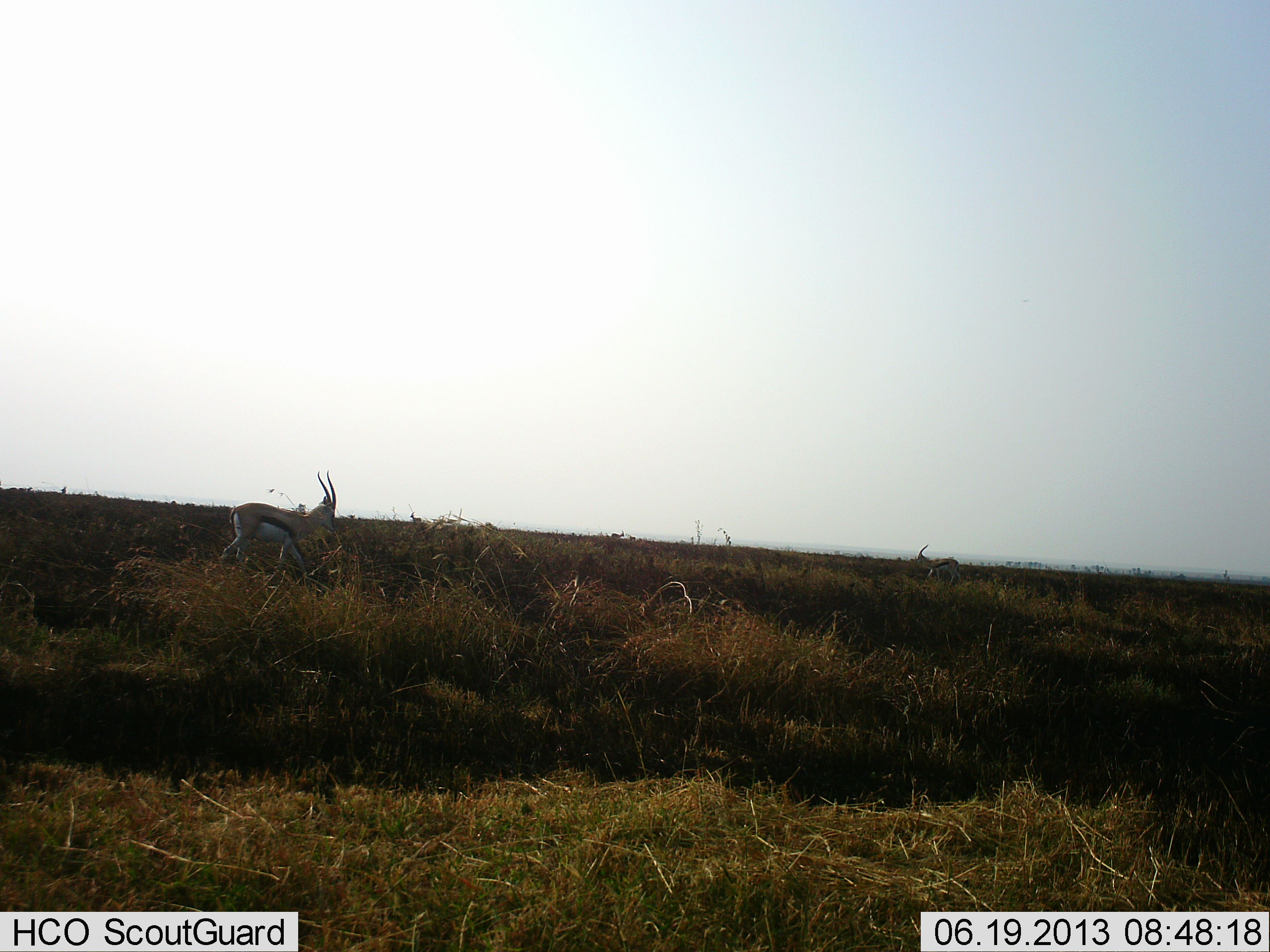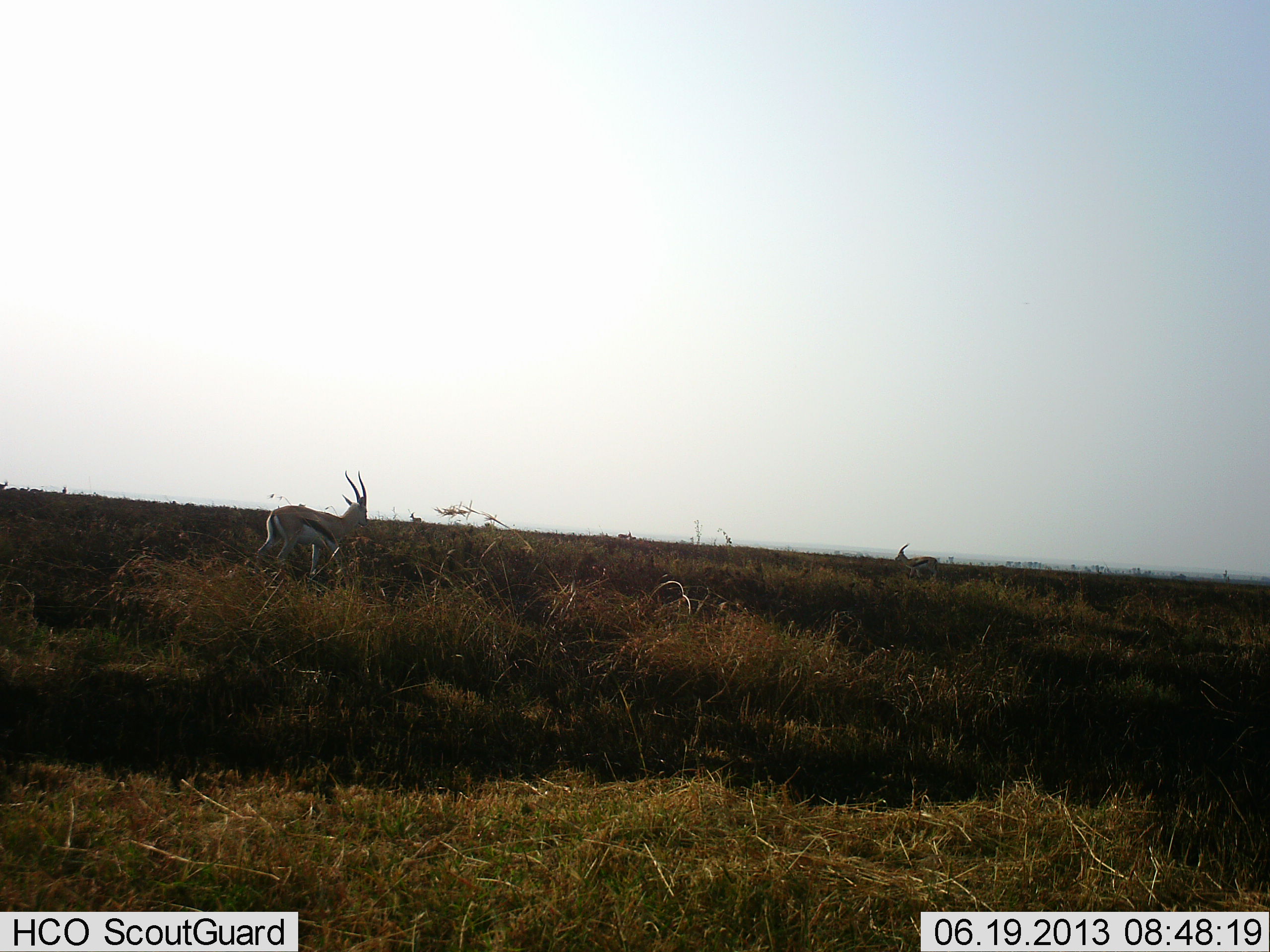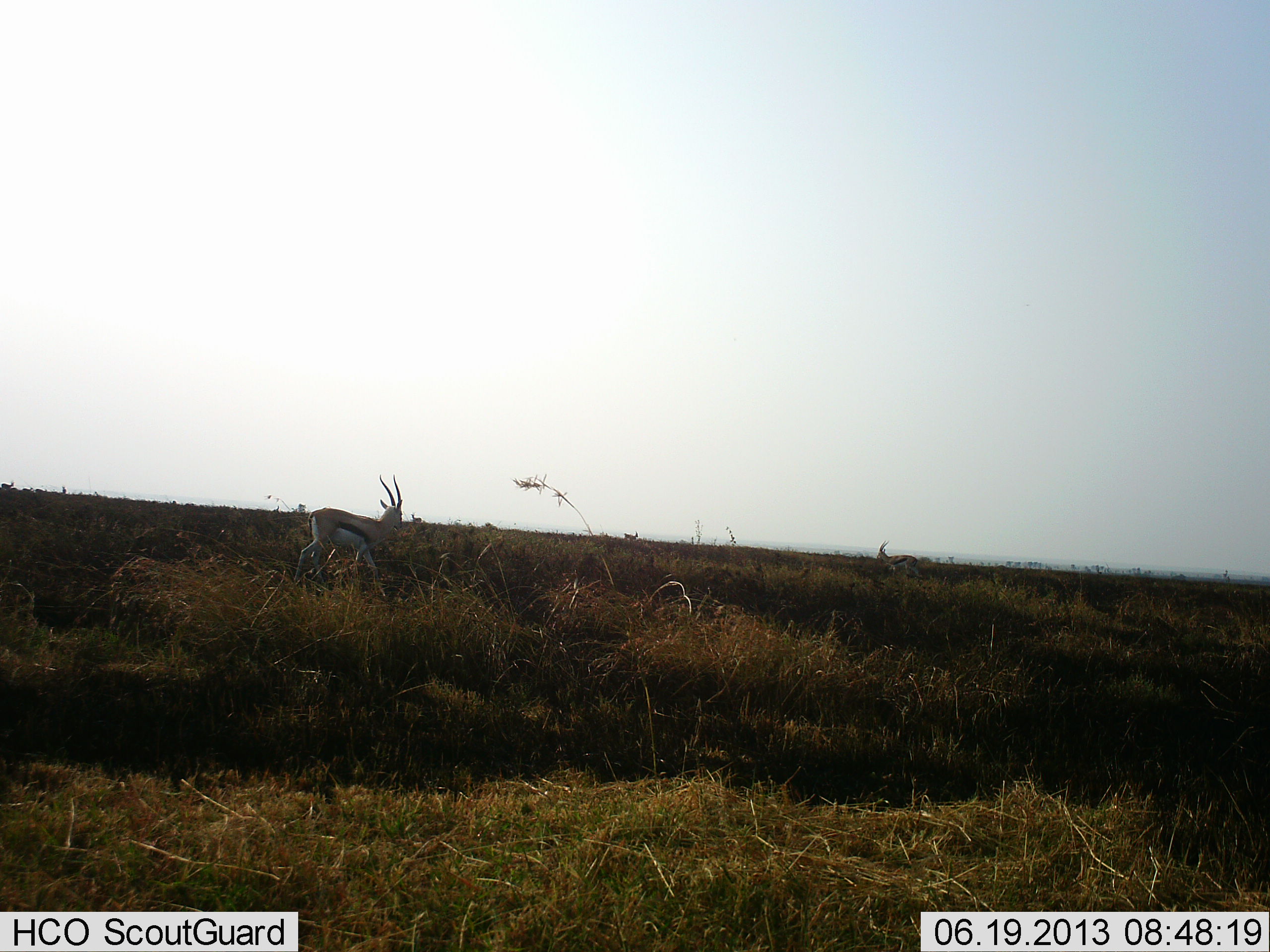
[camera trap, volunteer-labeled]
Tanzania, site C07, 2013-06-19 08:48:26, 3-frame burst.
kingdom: Animalia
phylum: Chordata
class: Mammalia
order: Artiodactyla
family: Bovidae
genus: Eudorcas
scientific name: Eudorcas thomsonii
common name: thomson's gazelle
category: gazellethomsons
Gazellethomsons (thomson's gazelle) (Eudorcas thomsonii), count 2. Behavior (volunteer vote fractions): standing 30%, resting 10%, moving 90%, interacting 0%. Young present (vote fraction): 0%. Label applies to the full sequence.